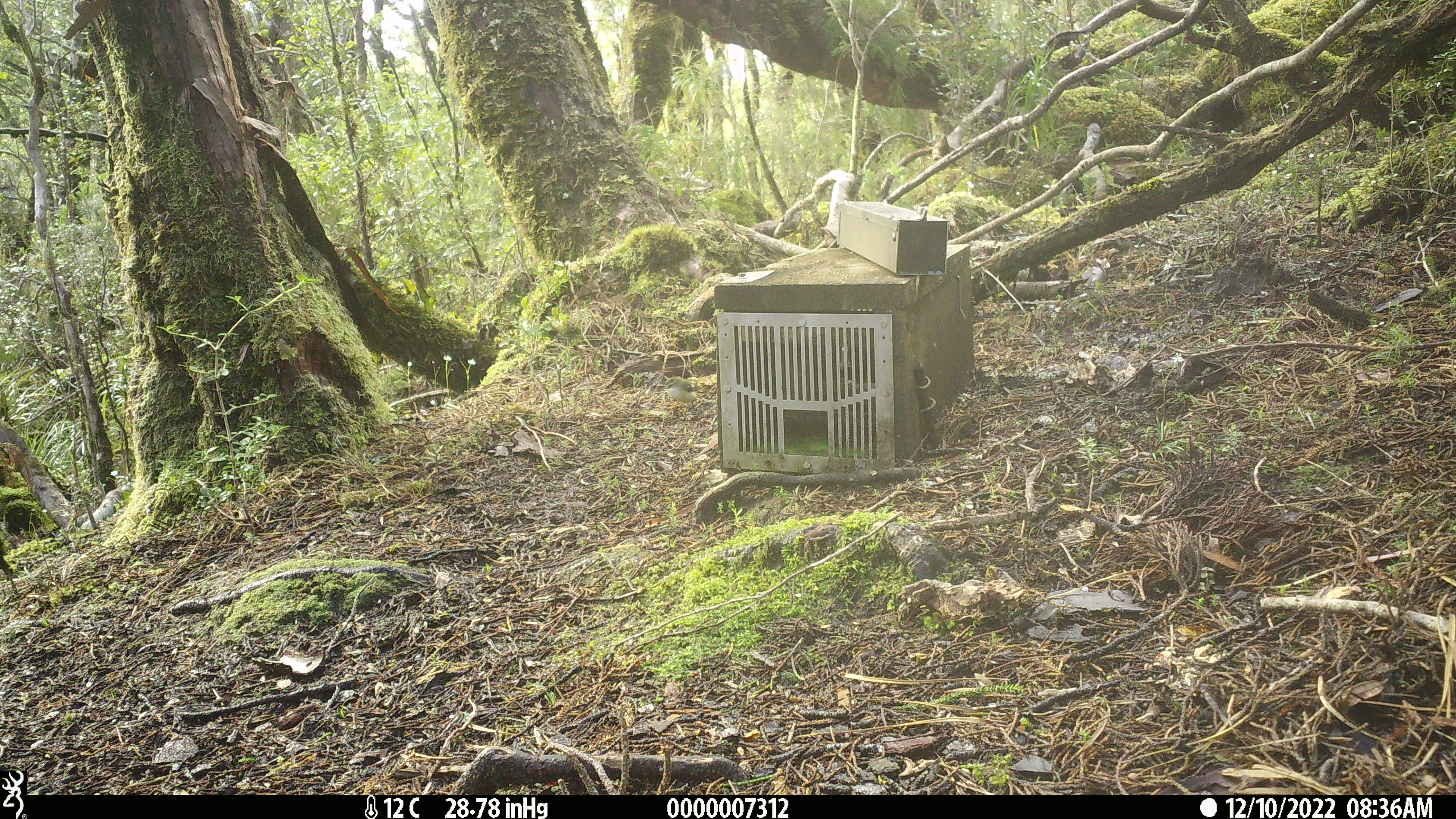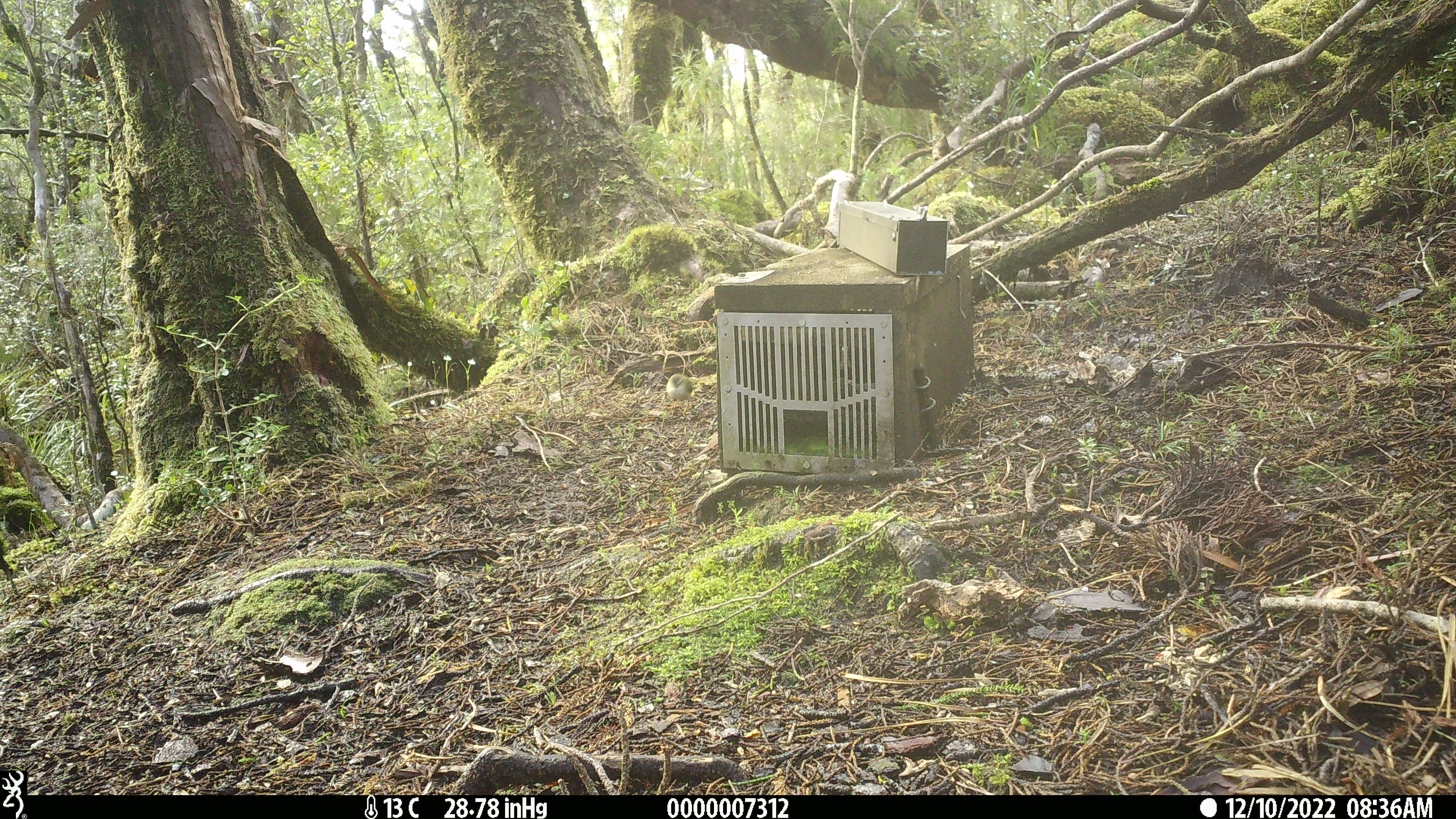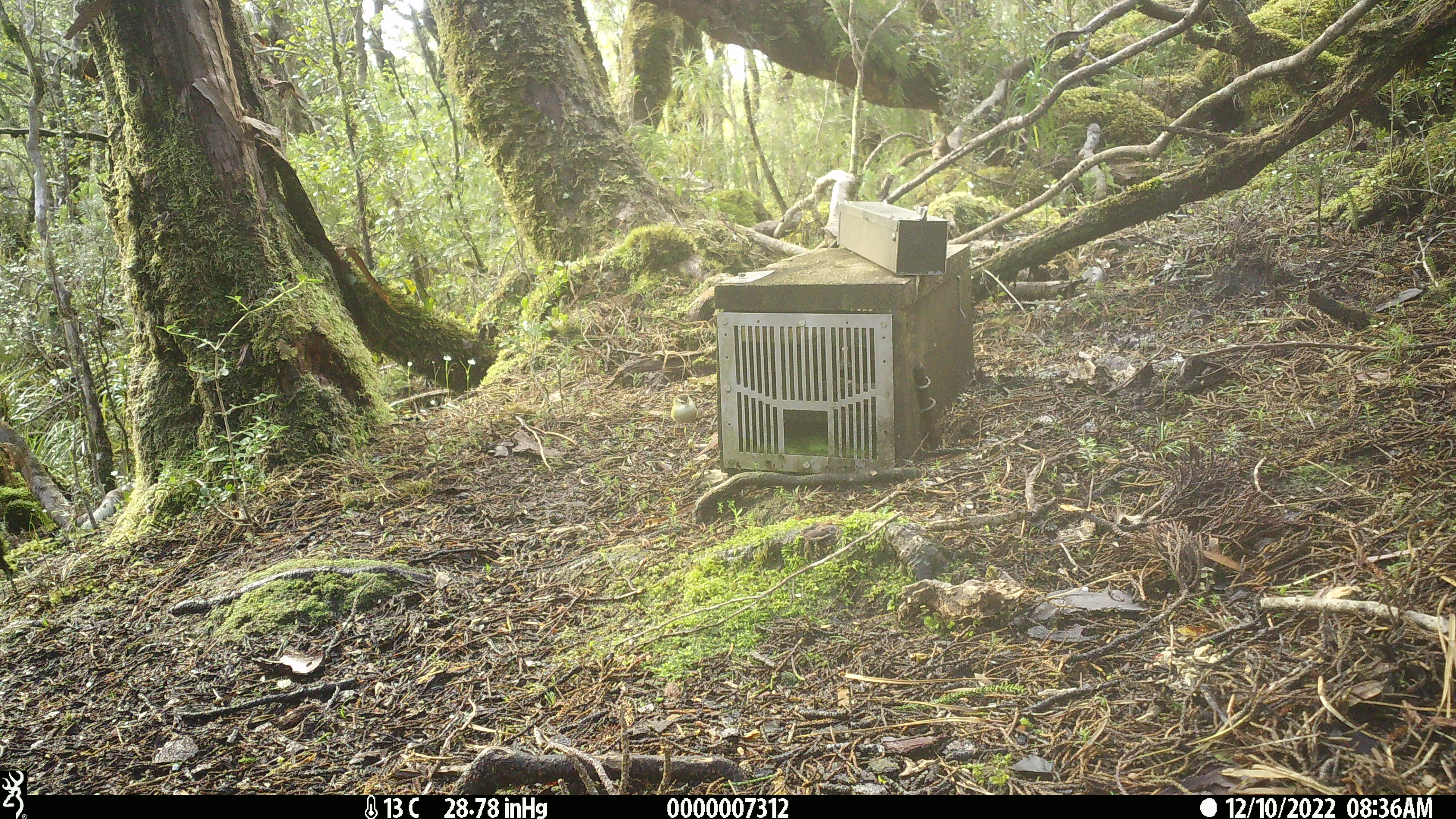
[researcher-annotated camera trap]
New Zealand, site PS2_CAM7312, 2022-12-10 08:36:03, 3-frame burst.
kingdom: Animalia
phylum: Chordata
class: Aves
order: Passeriformes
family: Acanthisittidae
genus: Acanthisitta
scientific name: Acanthisitta chloris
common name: rifleman